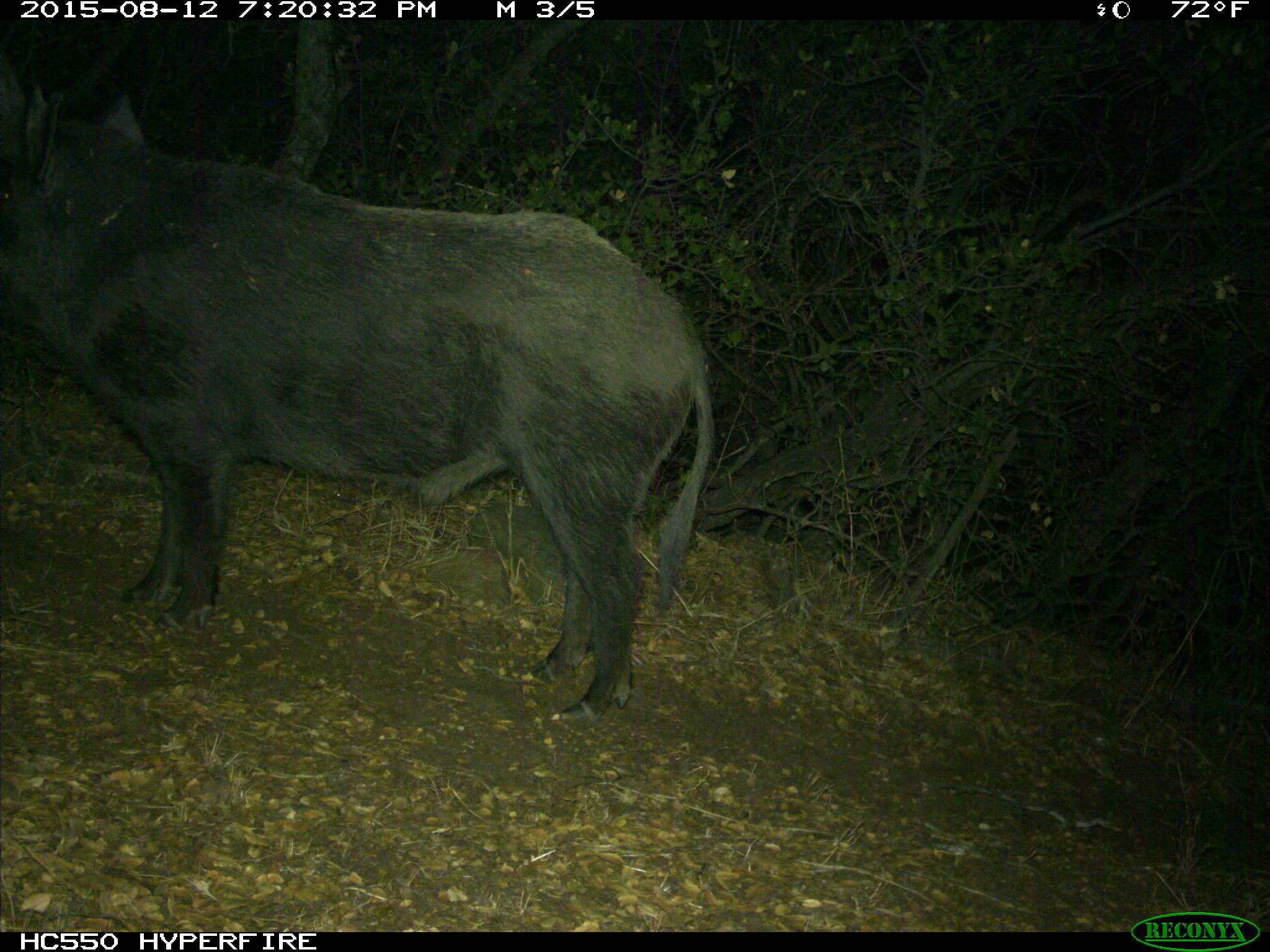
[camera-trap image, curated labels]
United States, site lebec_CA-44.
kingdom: Animalia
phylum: Chordata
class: Mammalia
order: Artiodactyla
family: Suidae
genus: Sus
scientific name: Sus scrofa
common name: wild boar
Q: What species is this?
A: Sus scrofa (wild boar).